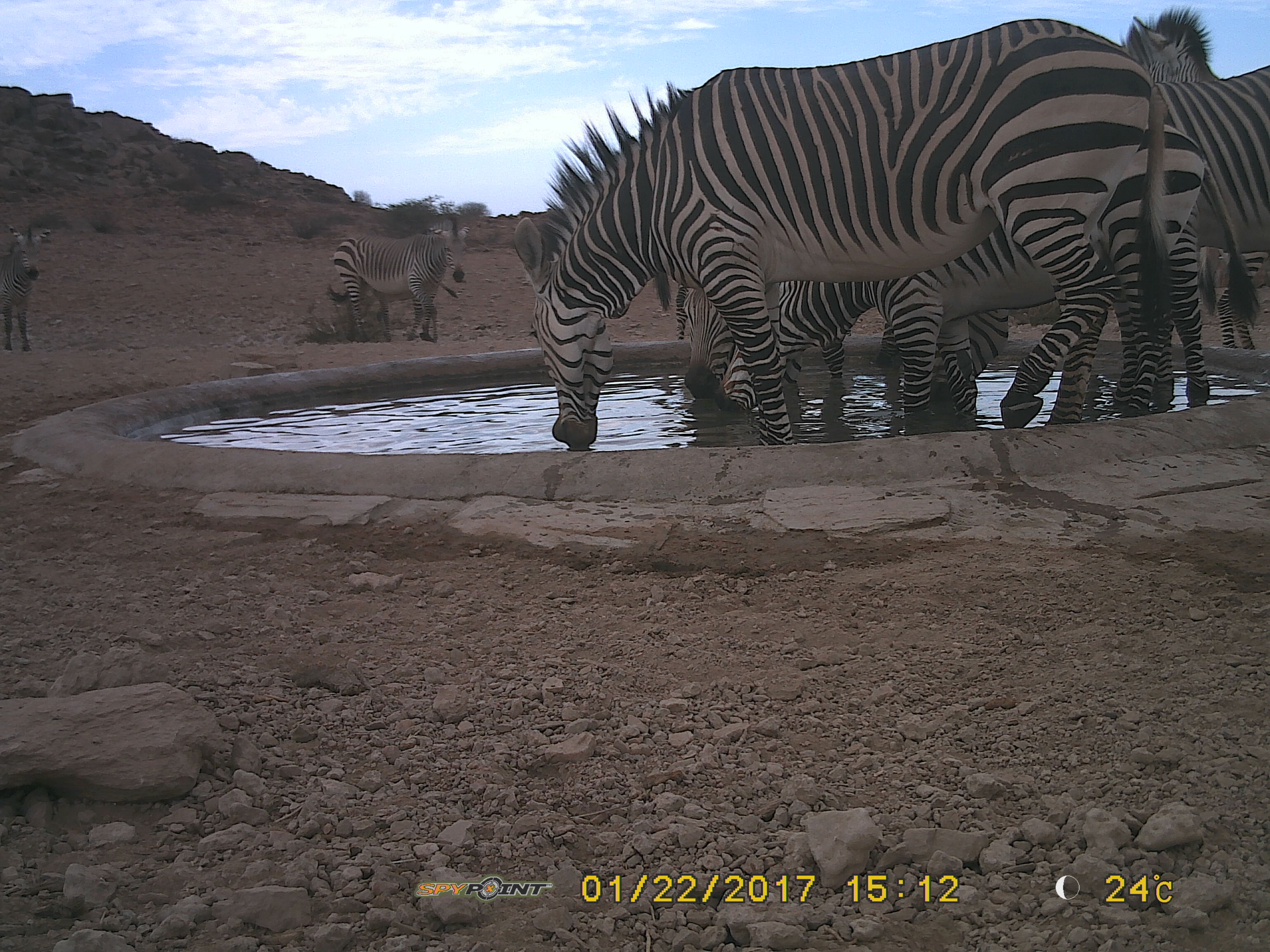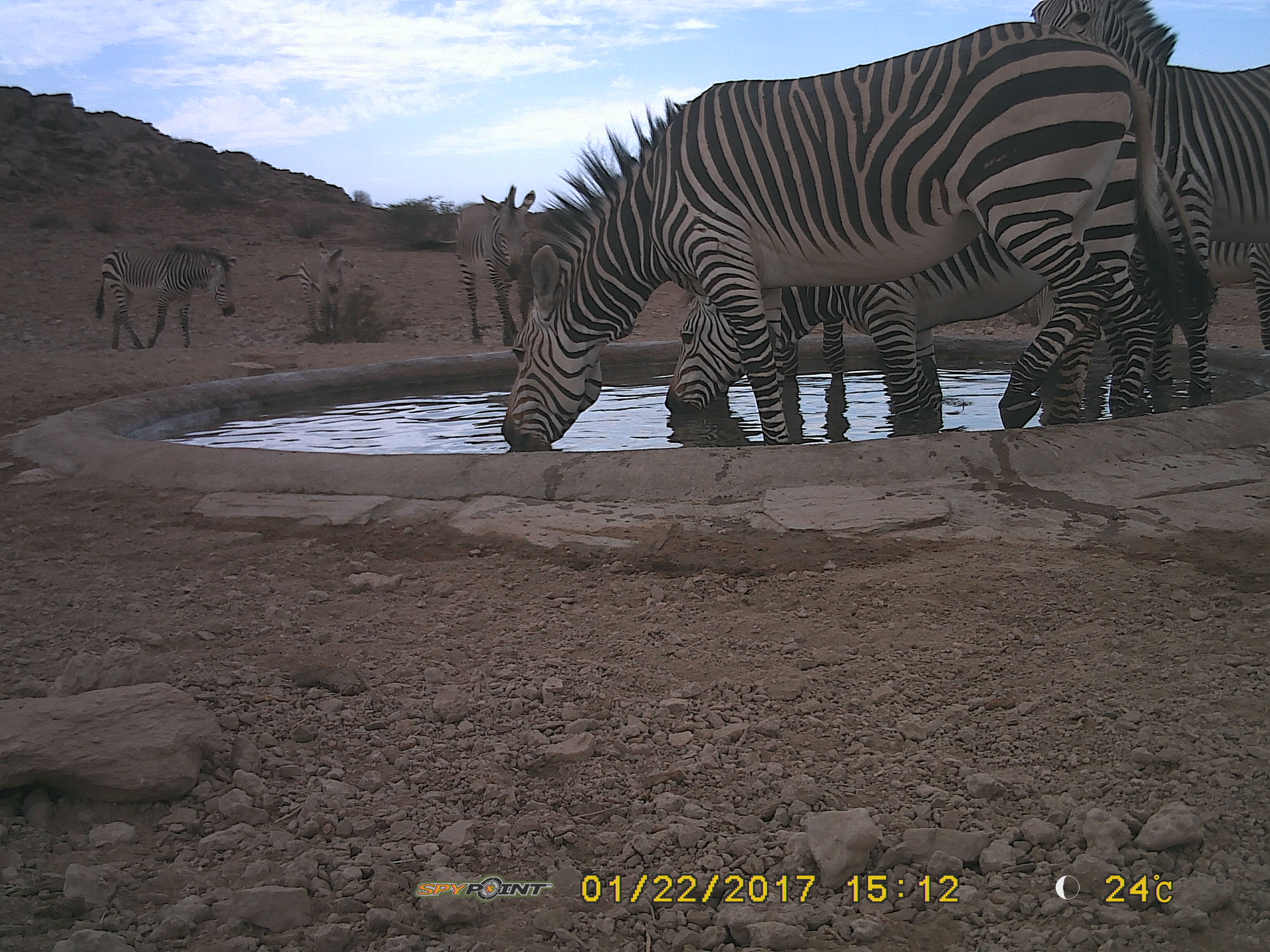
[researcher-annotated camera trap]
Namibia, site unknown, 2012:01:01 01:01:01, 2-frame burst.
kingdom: Animalia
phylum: Chordata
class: Mammalia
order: Perissodactyla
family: Equidae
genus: Equus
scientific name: Equus zebra hartmannae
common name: hartmann's mountain zebra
Equus zebra hartmannae (hartmann's mountain zebra).